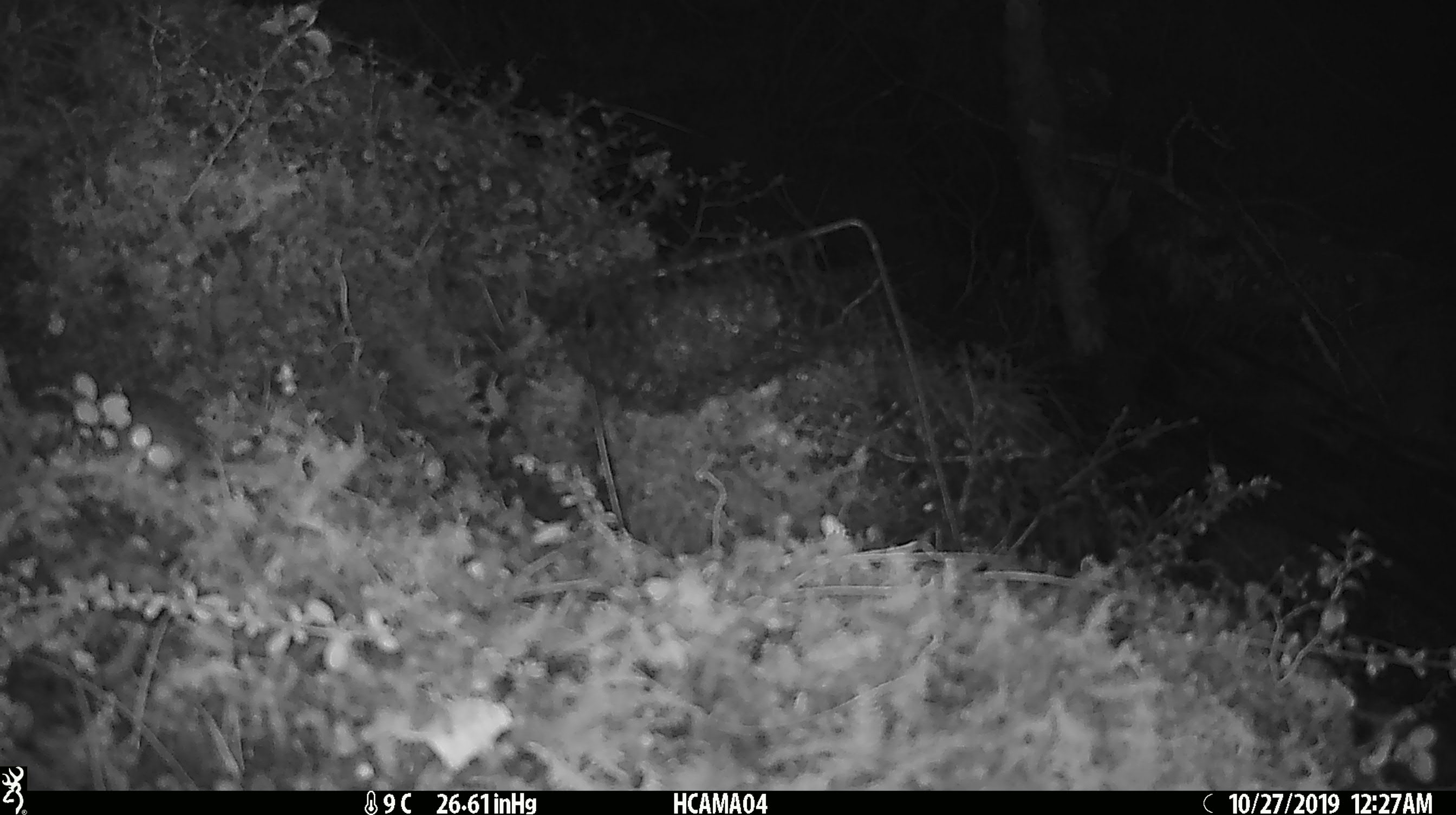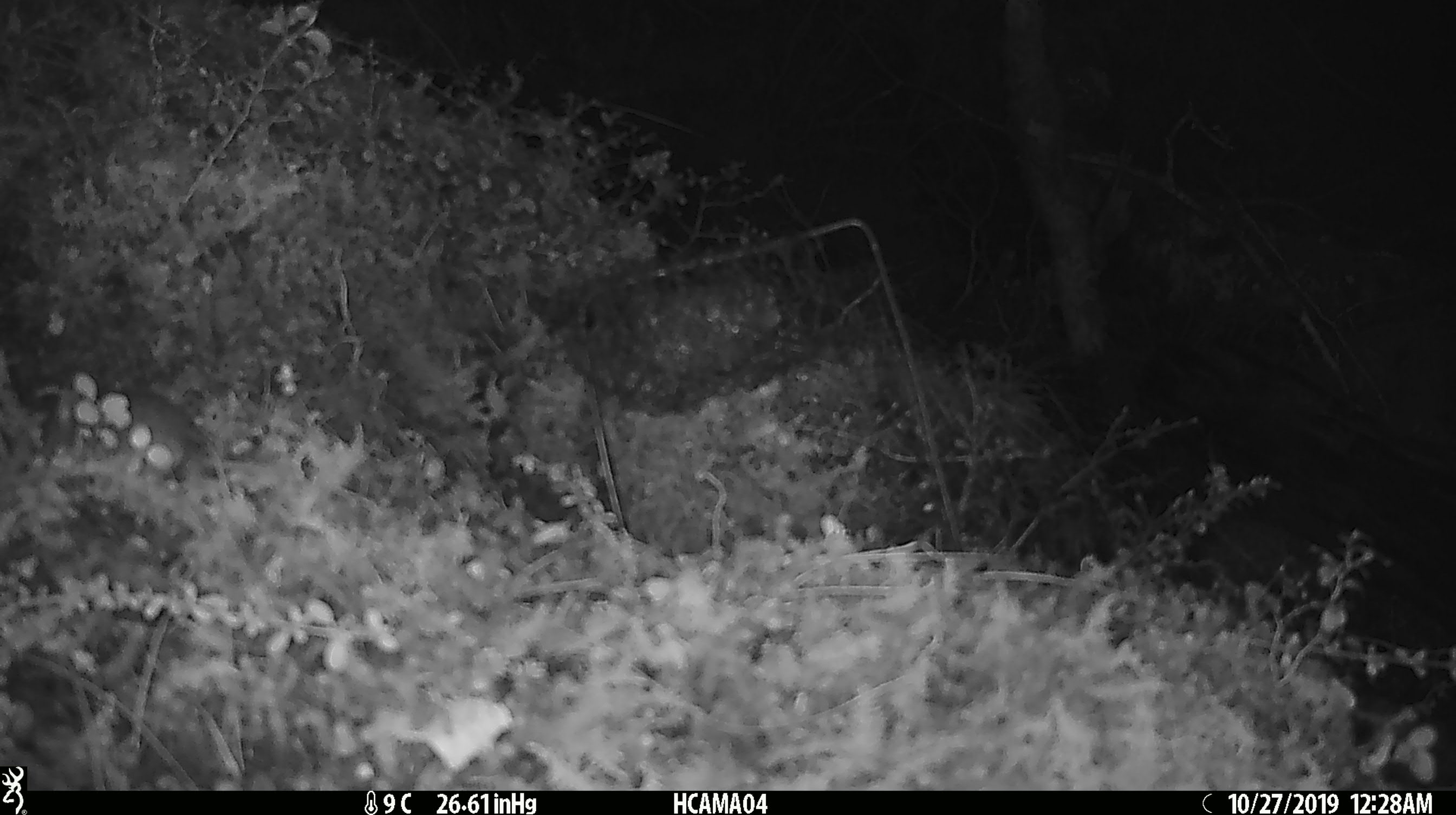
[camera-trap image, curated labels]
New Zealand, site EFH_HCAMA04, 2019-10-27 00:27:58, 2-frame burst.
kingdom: Animalia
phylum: Chordata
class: Mammalia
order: Rodentia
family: Muridae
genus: Mus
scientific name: Mus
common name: mouse